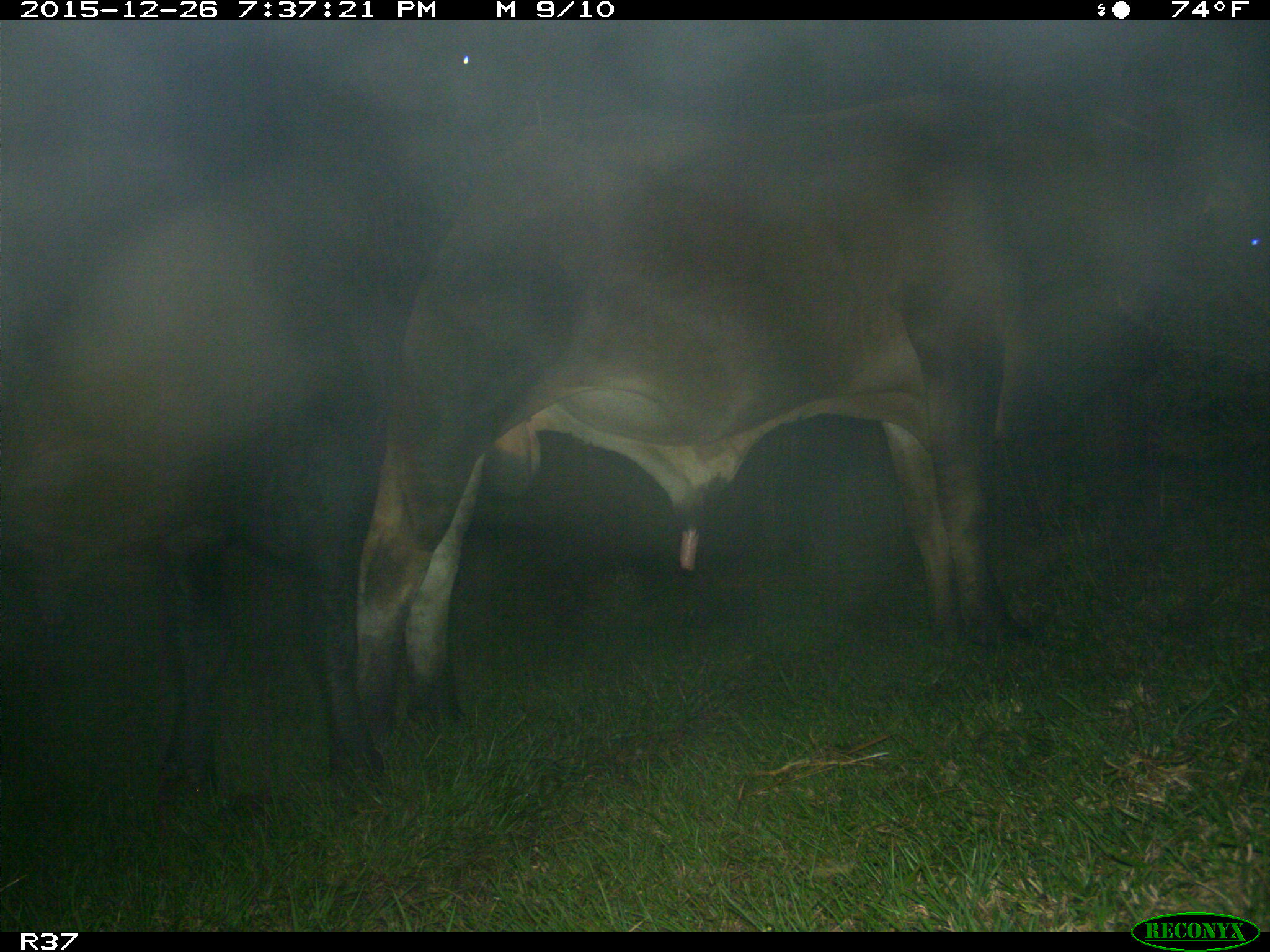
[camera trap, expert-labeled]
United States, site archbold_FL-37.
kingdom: Animalia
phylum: Chordata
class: Mammalia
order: Artiodactyla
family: Bovidae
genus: Bos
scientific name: Bos taurus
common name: domestic cow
Bos taurus (domestic cow).